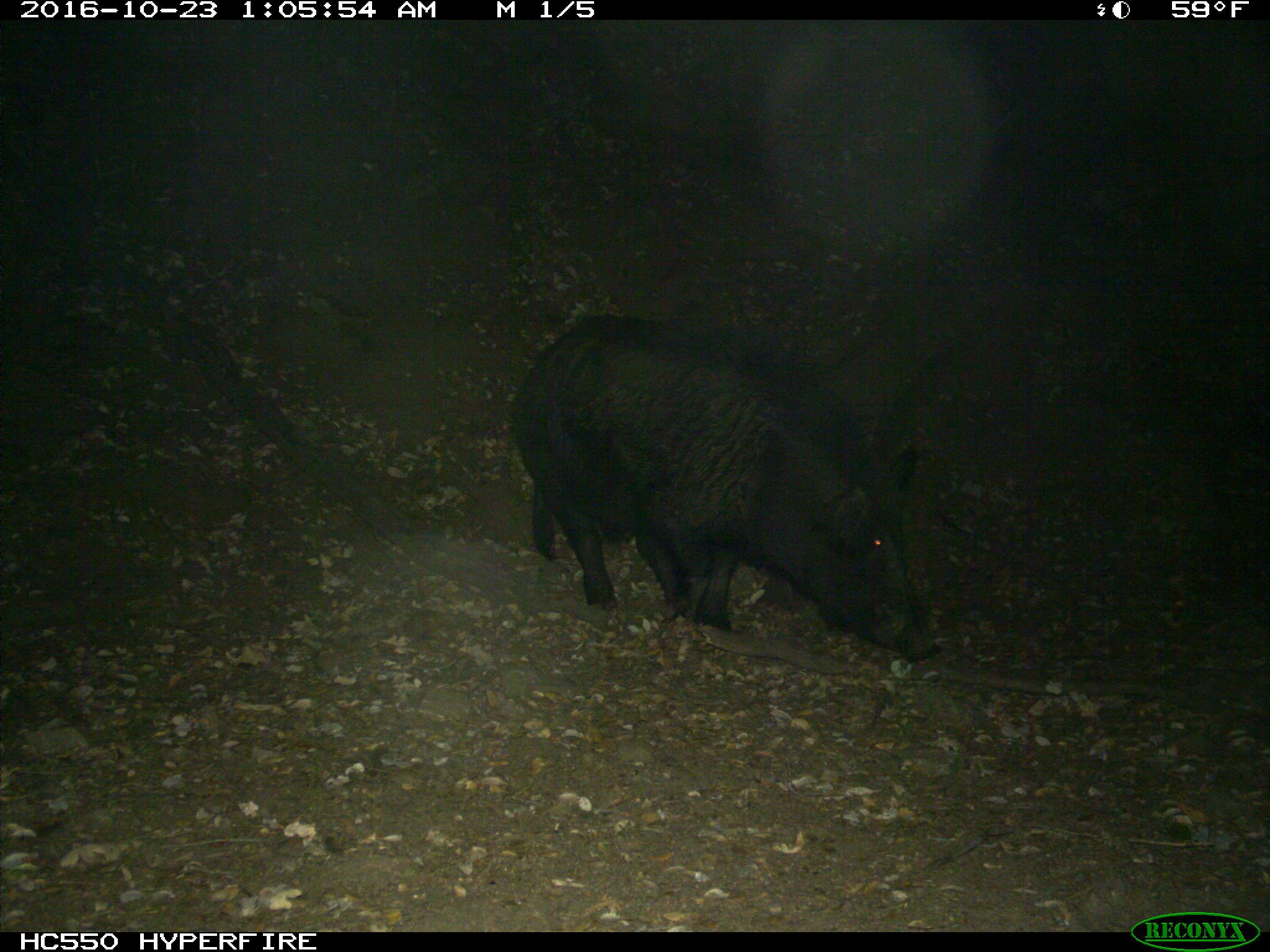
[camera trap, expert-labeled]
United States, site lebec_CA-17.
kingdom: Animalia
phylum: Chordata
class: Mammalia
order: Artiodactyla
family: Suidae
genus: Sus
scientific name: Sus scrofa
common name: wild boar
Sus scrofa (wild boar).